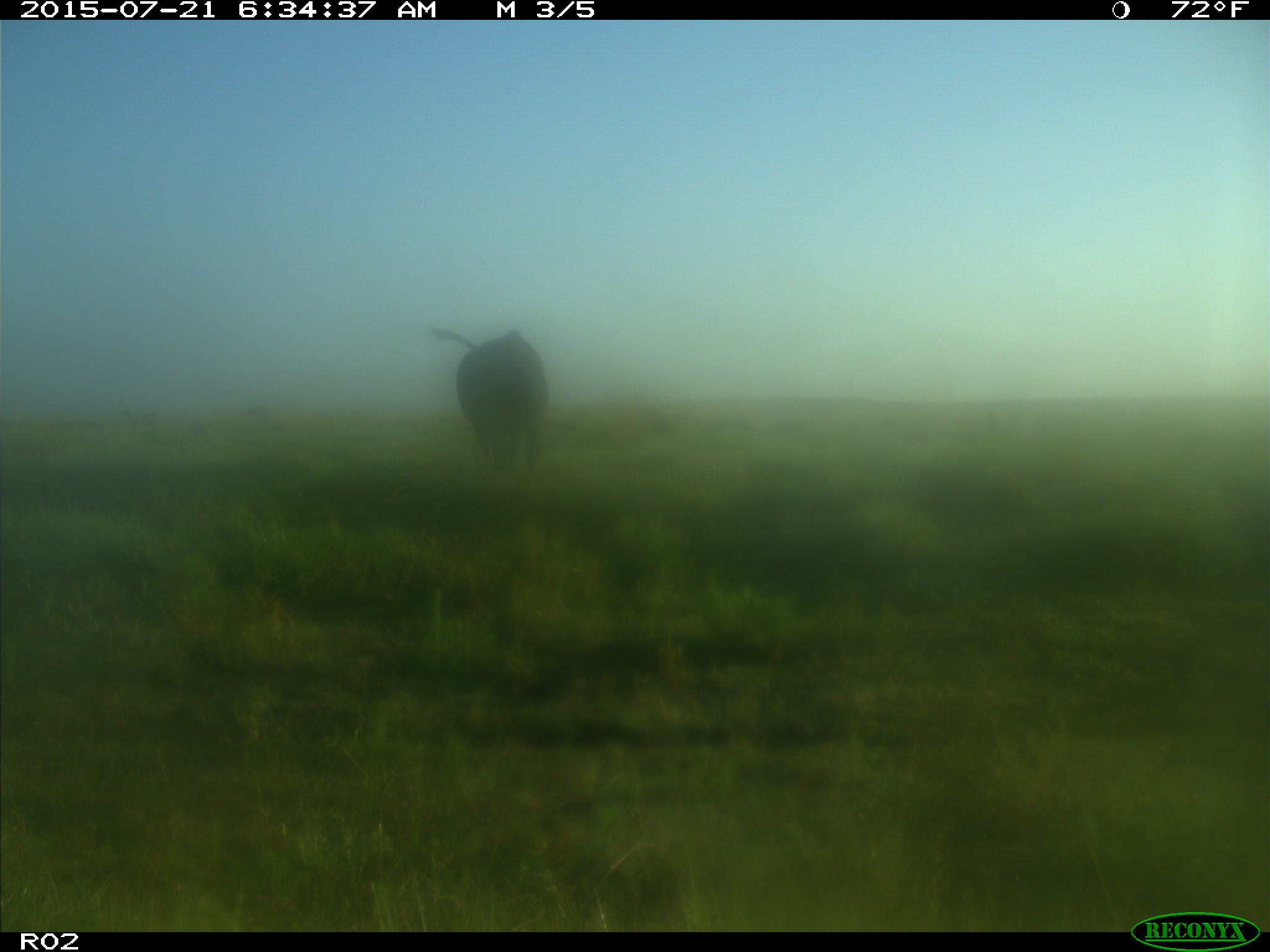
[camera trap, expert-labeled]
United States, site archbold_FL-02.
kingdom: Animalia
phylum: Chordata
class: Mammalia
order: Artiodactyla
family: Bovidae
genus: Bos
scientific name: Bos taurus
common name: domestic cow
Bos taurus (domestic cow).